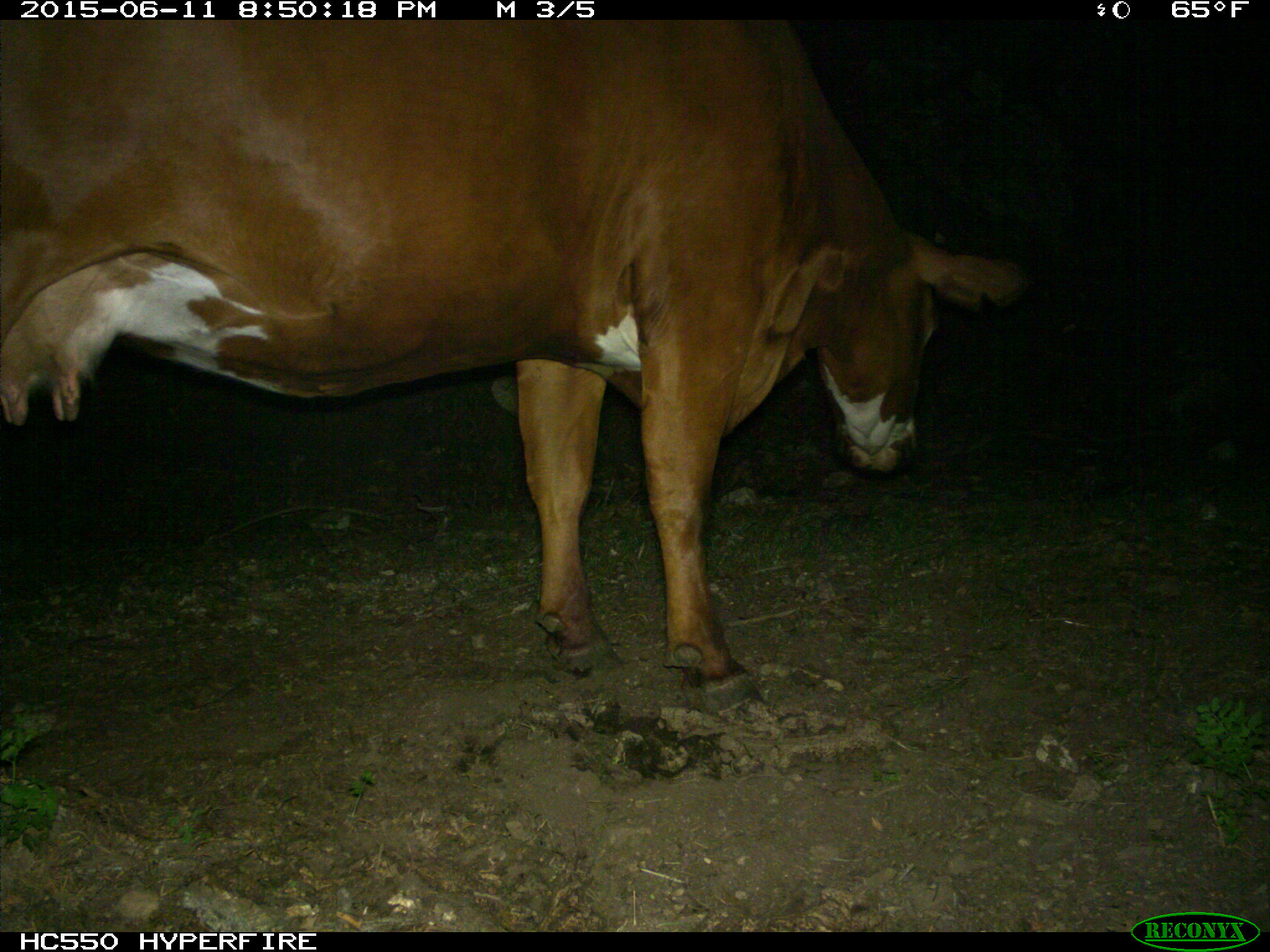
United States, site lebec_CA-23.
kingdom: Animalia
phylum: Chordata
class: Mammalia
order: Artiodactyla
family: Bovidae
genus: Bos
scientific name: Bos taurus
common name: domestic cow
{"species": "Bos taurus (domestic cow)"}